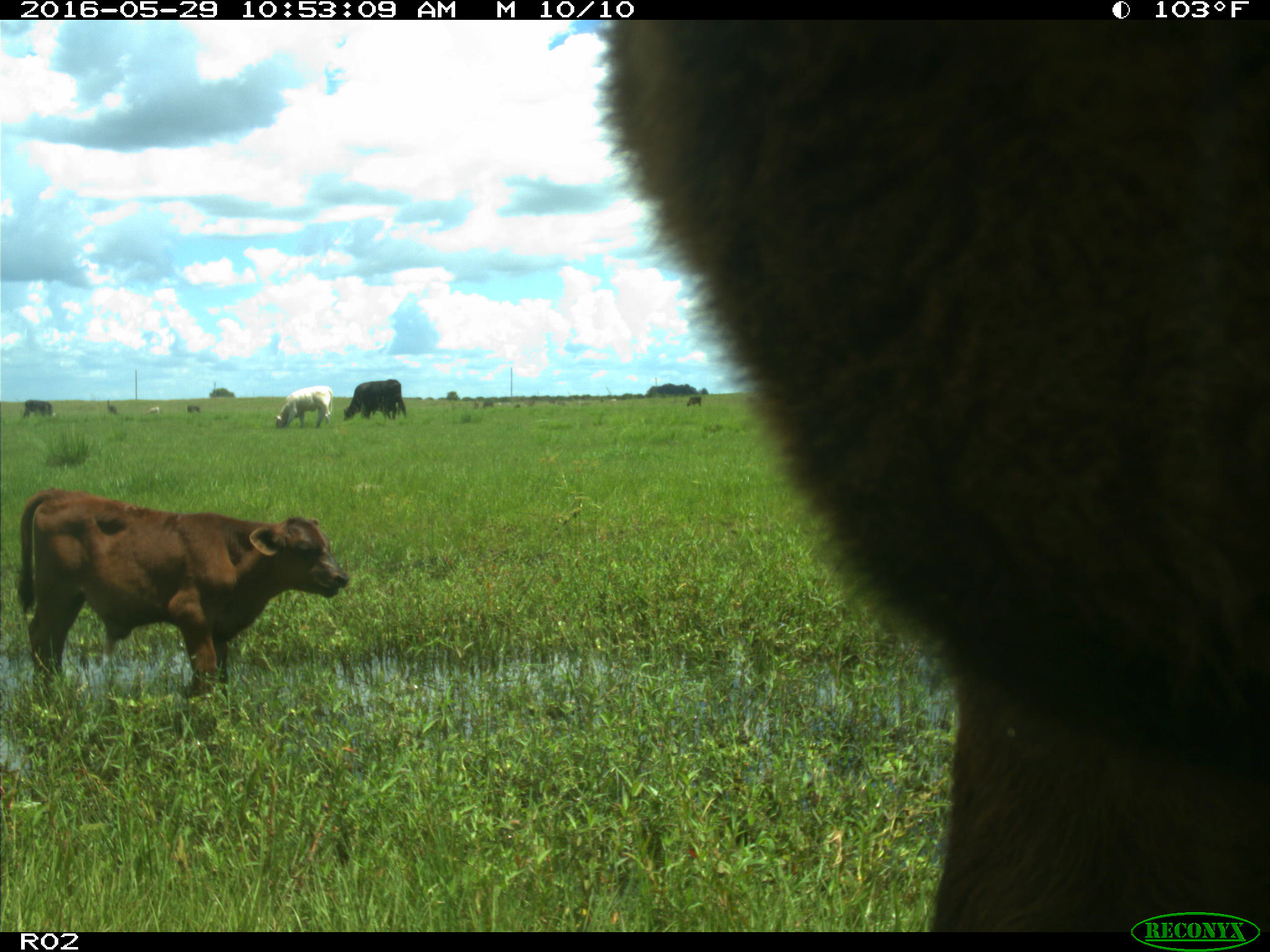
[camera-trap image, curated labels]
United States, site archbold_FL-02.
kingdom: Animalia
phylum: Chordata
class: Mammalia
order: Artiodactyla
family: Bovidae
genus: Bos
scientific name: Bos taurus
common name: domestic cow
Bos taurus (domestic cow).